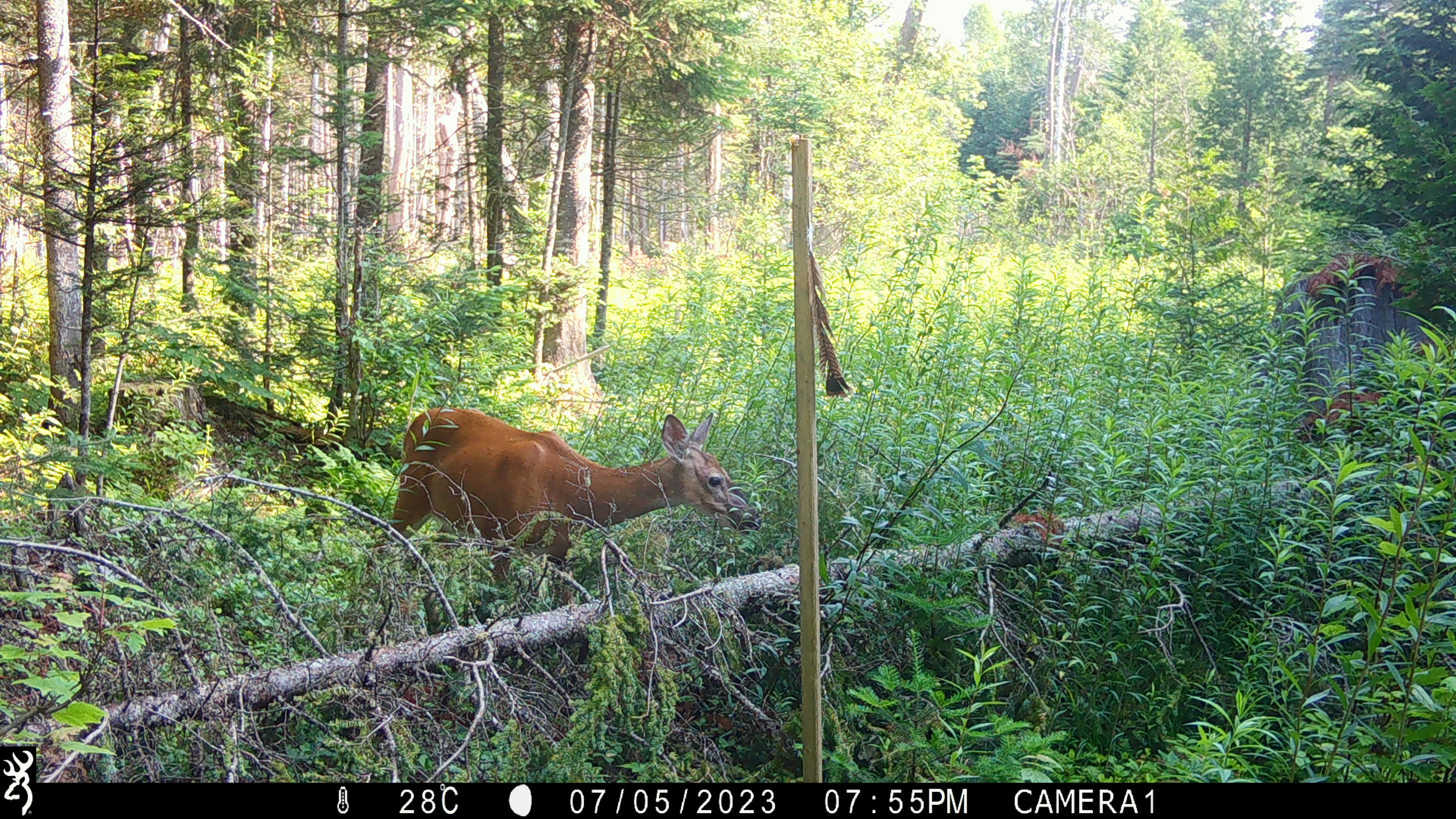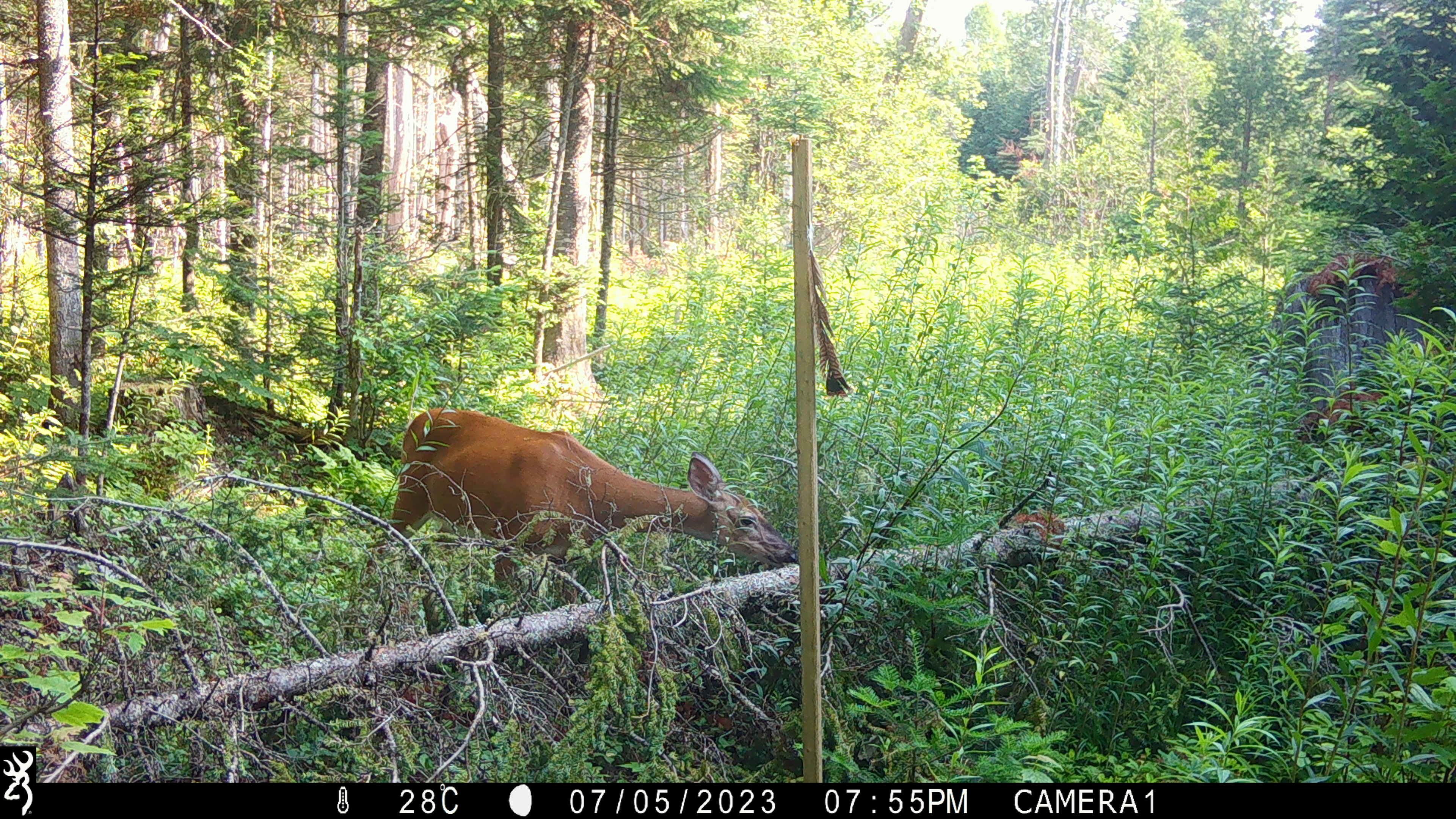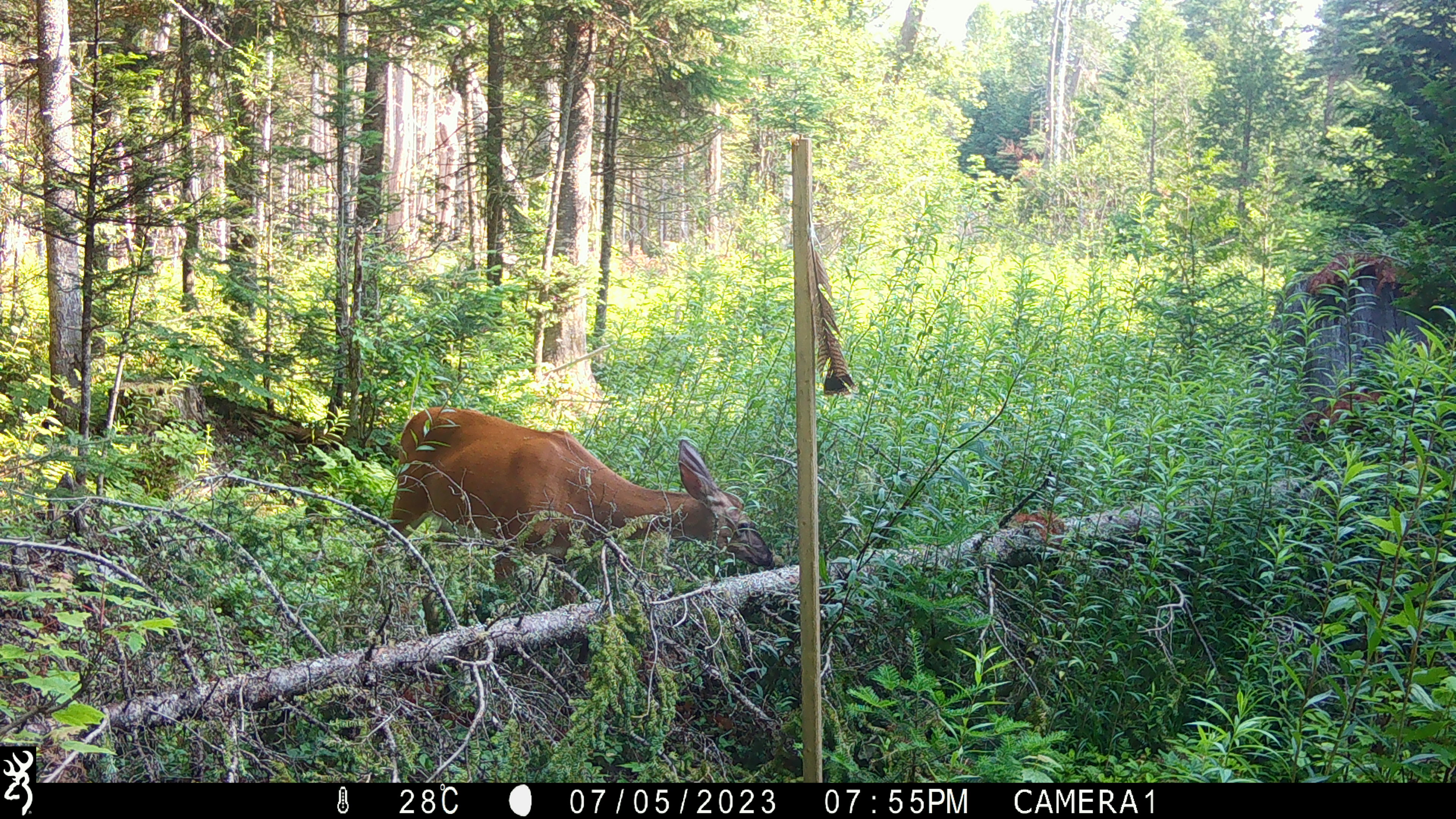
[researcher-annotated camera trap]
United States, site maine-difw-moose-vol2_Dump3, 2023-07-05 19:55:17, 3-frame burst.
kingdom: Animalia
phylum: Chordata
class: Mammalia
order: Artiodactyla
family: Cervidae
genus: Odocoileus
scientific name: Odocoileus virginianus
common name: white-tailed deer